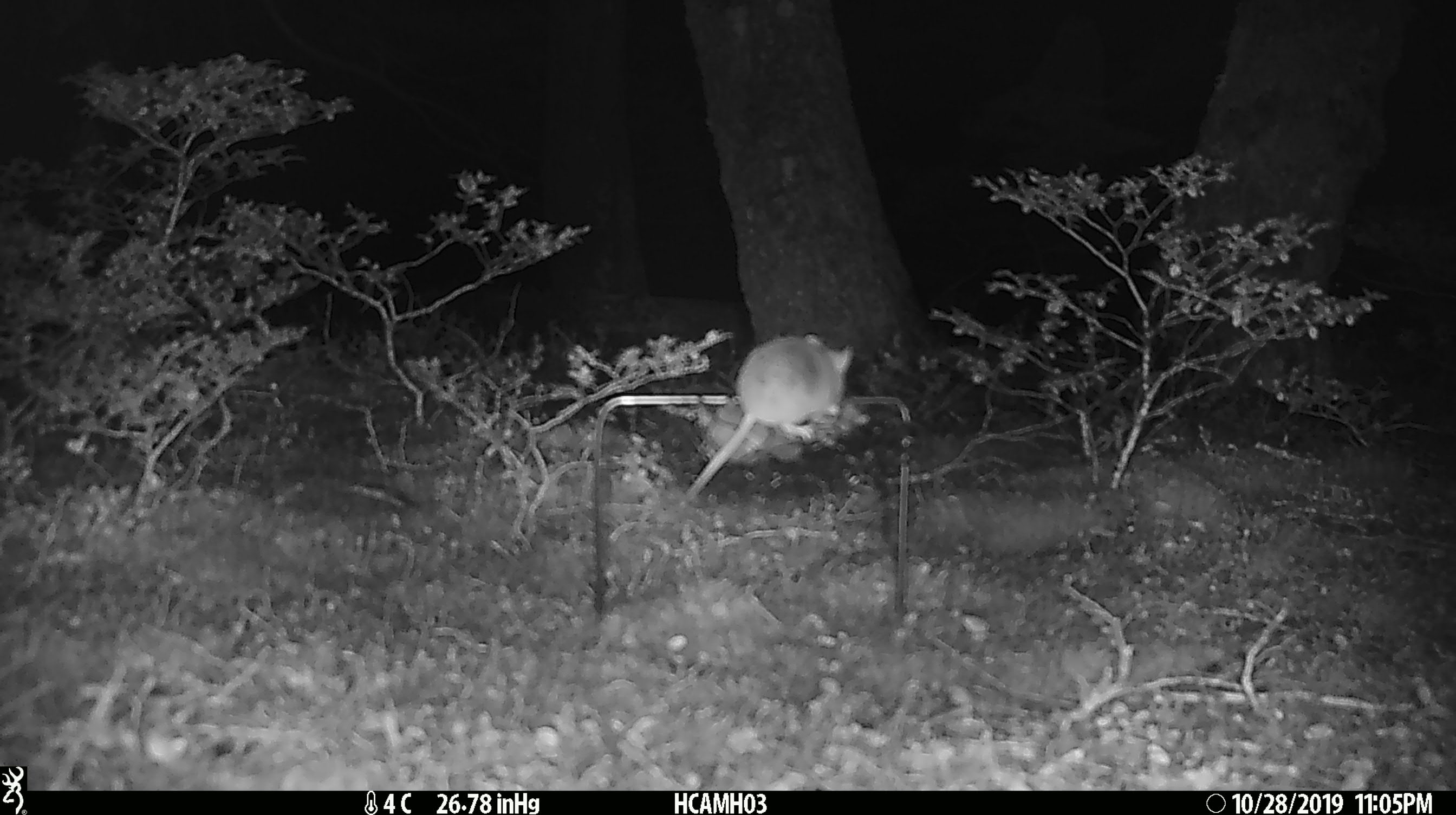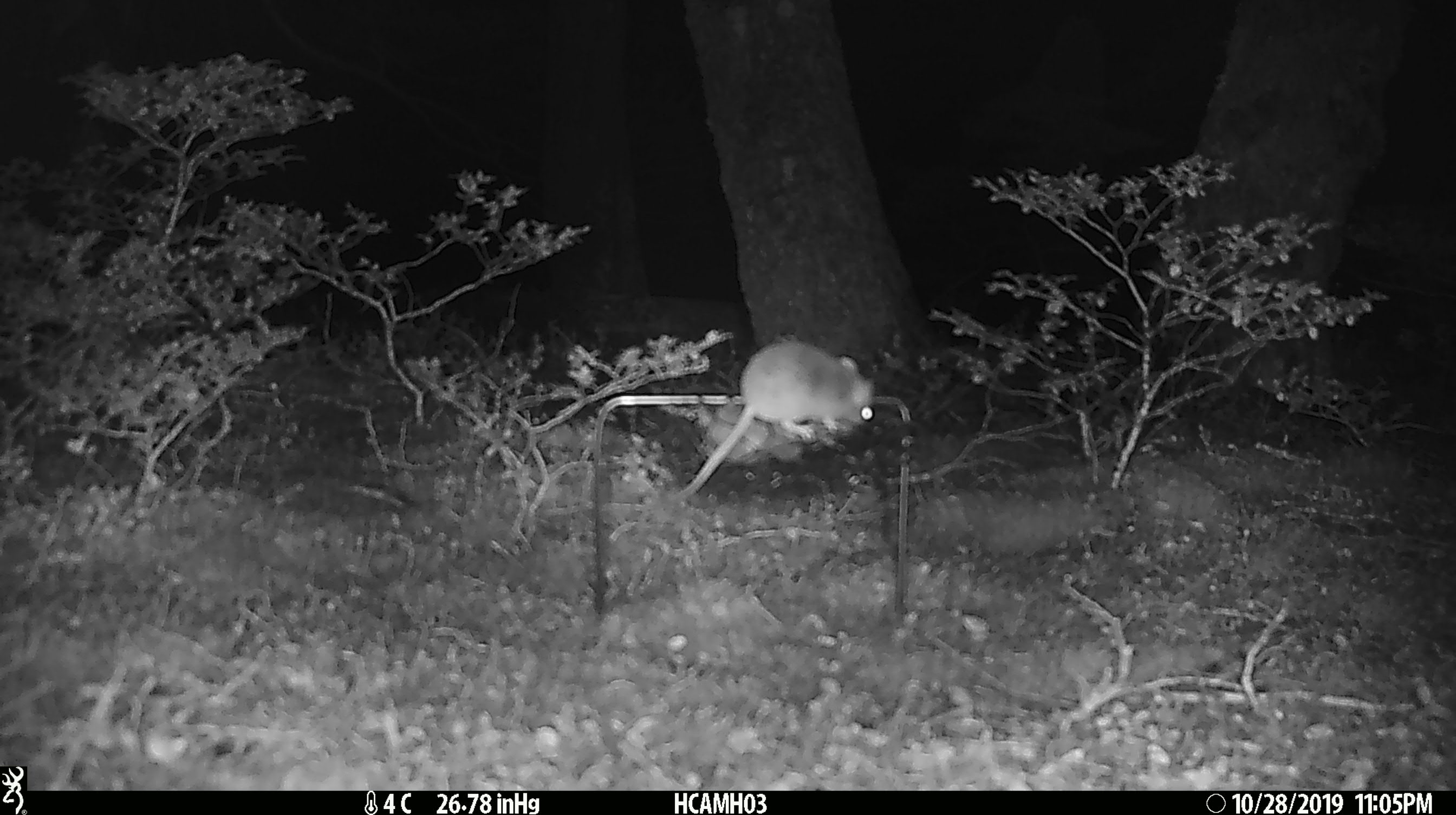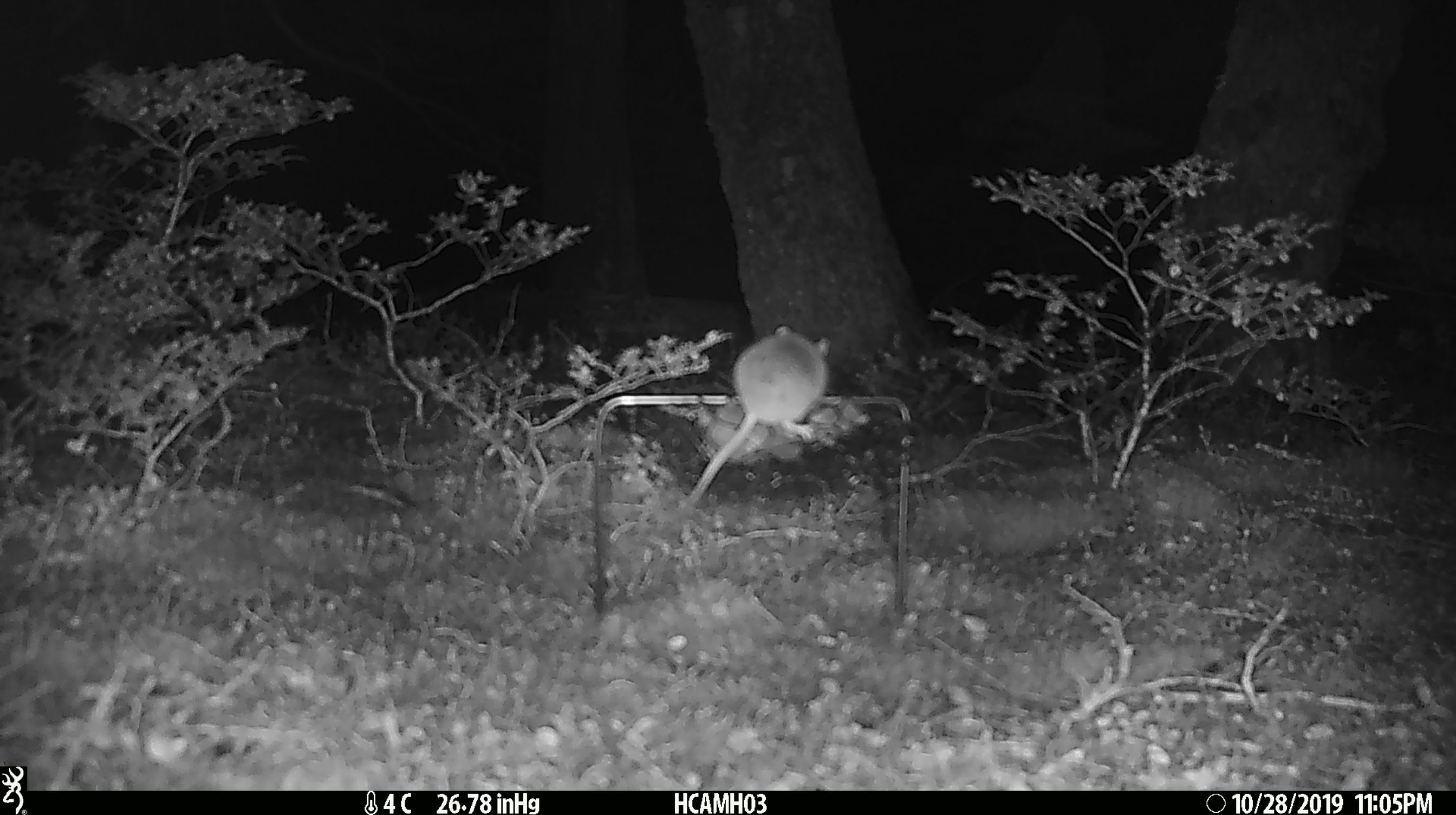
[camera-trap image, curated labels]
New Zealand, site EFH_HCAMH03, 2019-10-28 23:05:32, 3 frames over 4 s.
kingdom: Animalia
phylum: Chordata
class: Mammalia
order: Rodentia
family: Muridae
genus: Mus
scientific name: Mus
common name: mouse